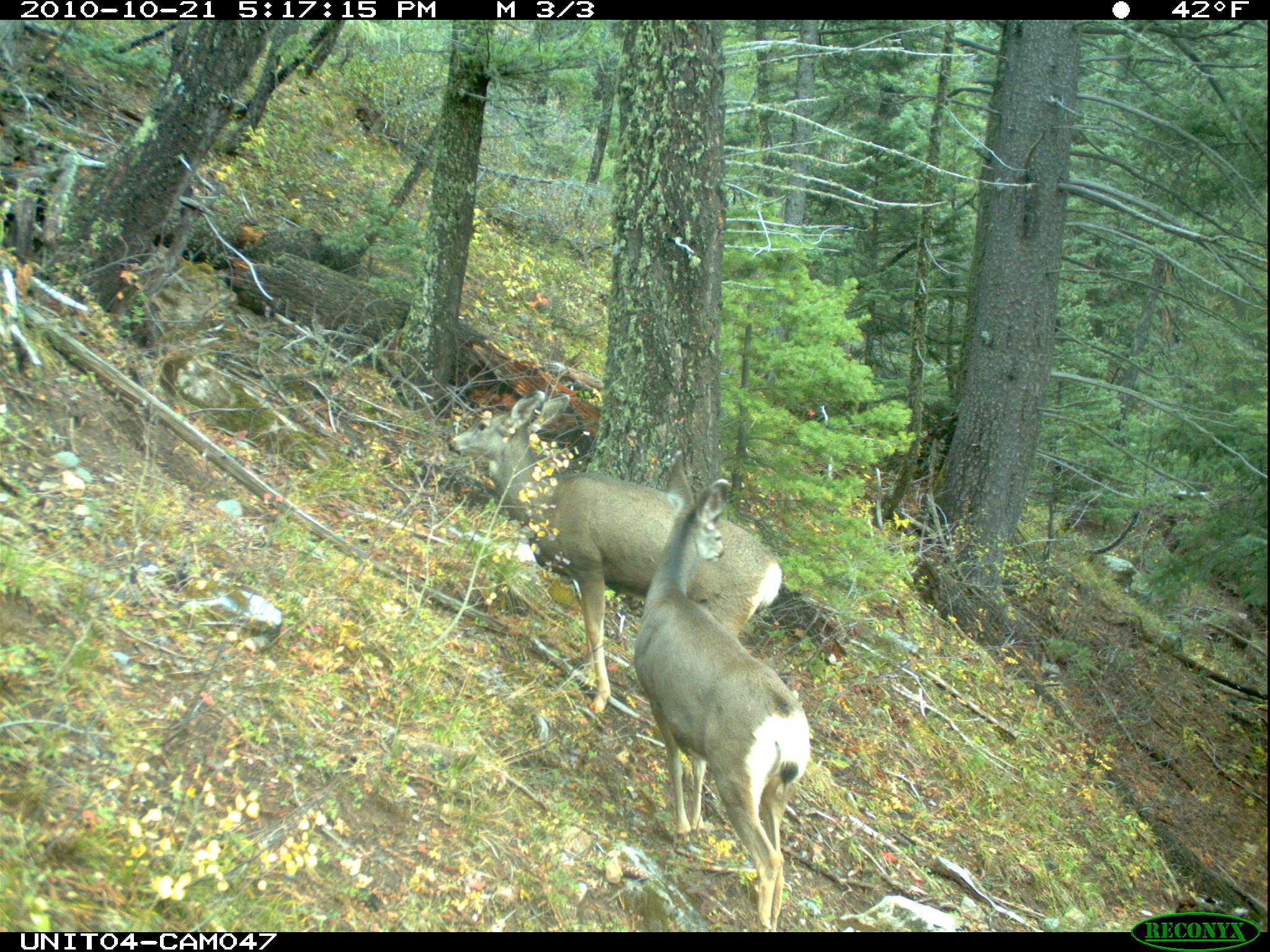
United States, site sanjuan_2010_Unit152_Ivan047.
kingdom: Animalia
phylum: Chordata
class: Mammalia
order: Artiodactyla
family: Cervidae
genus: Odocoileus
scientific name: Odocoileus hemionus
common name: mule deer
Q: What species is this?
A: Odocoileus hemionus (mule deer).